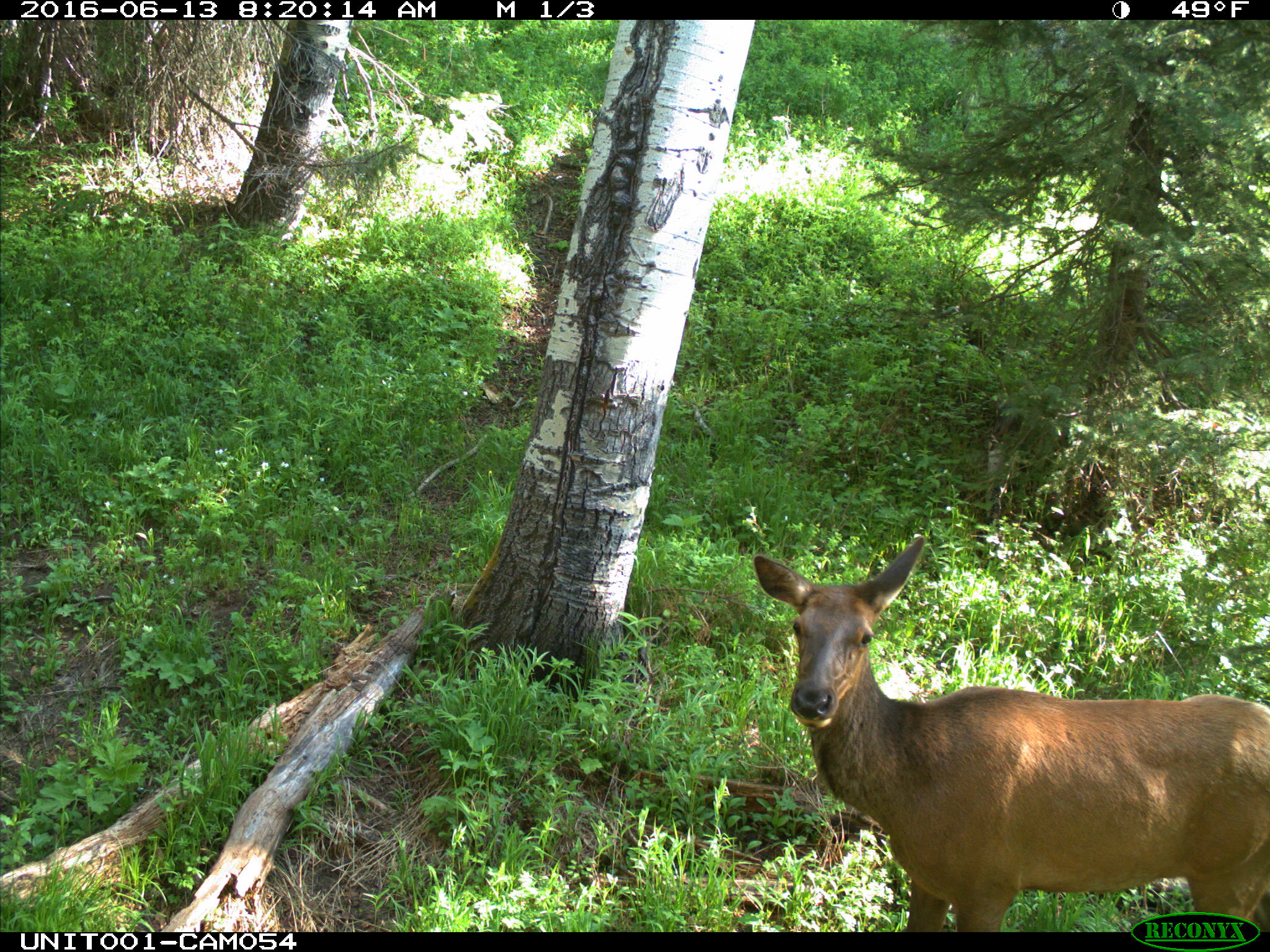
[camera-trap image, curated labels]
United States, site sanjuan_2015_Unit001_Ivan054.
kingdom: Animalia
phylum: Chordata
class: Mammalia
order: Artiodactyla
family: Cervidae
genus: Cervus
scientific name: Cervus elaphus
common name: red deer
Cervus elaphus (red deer).